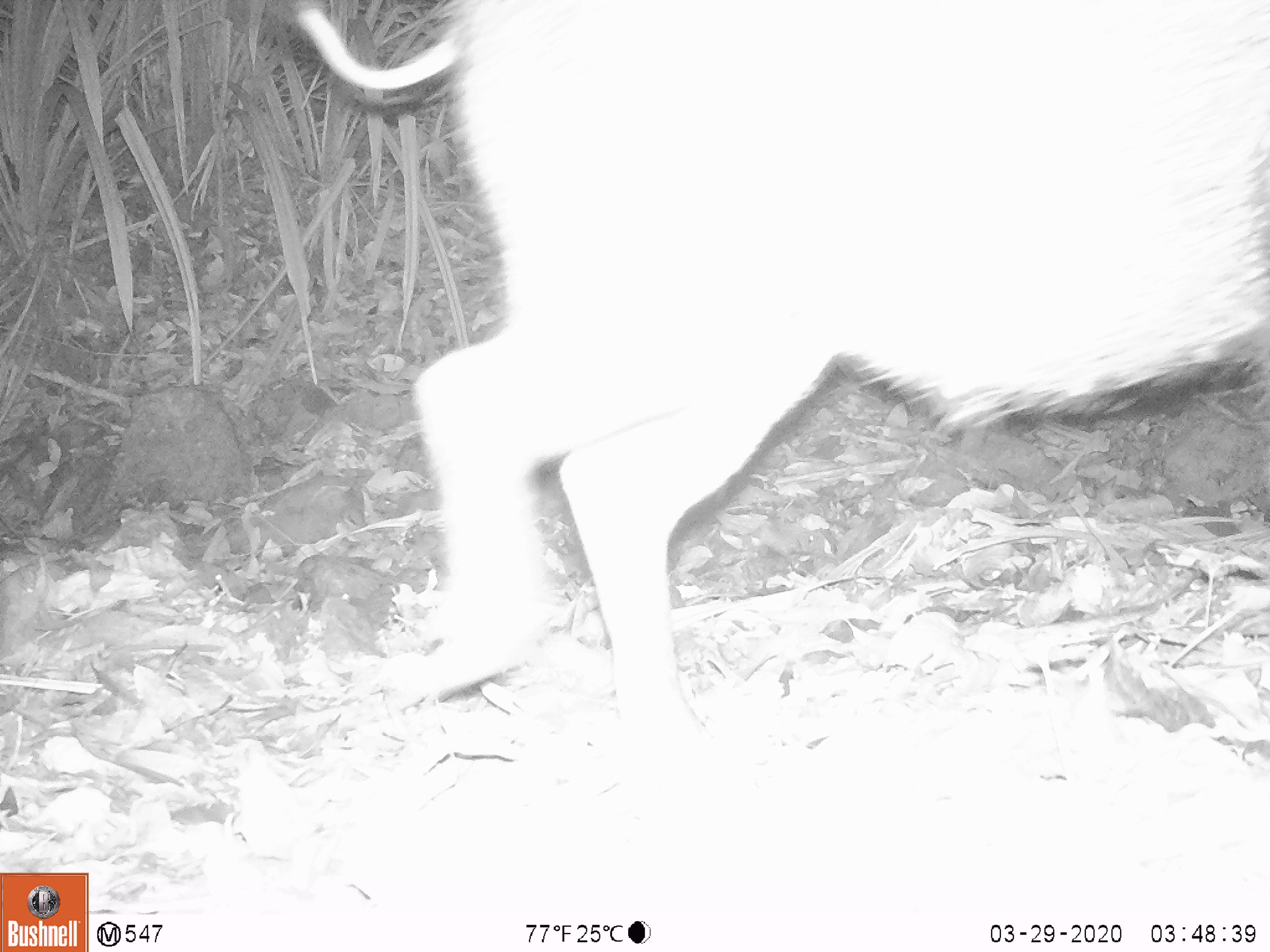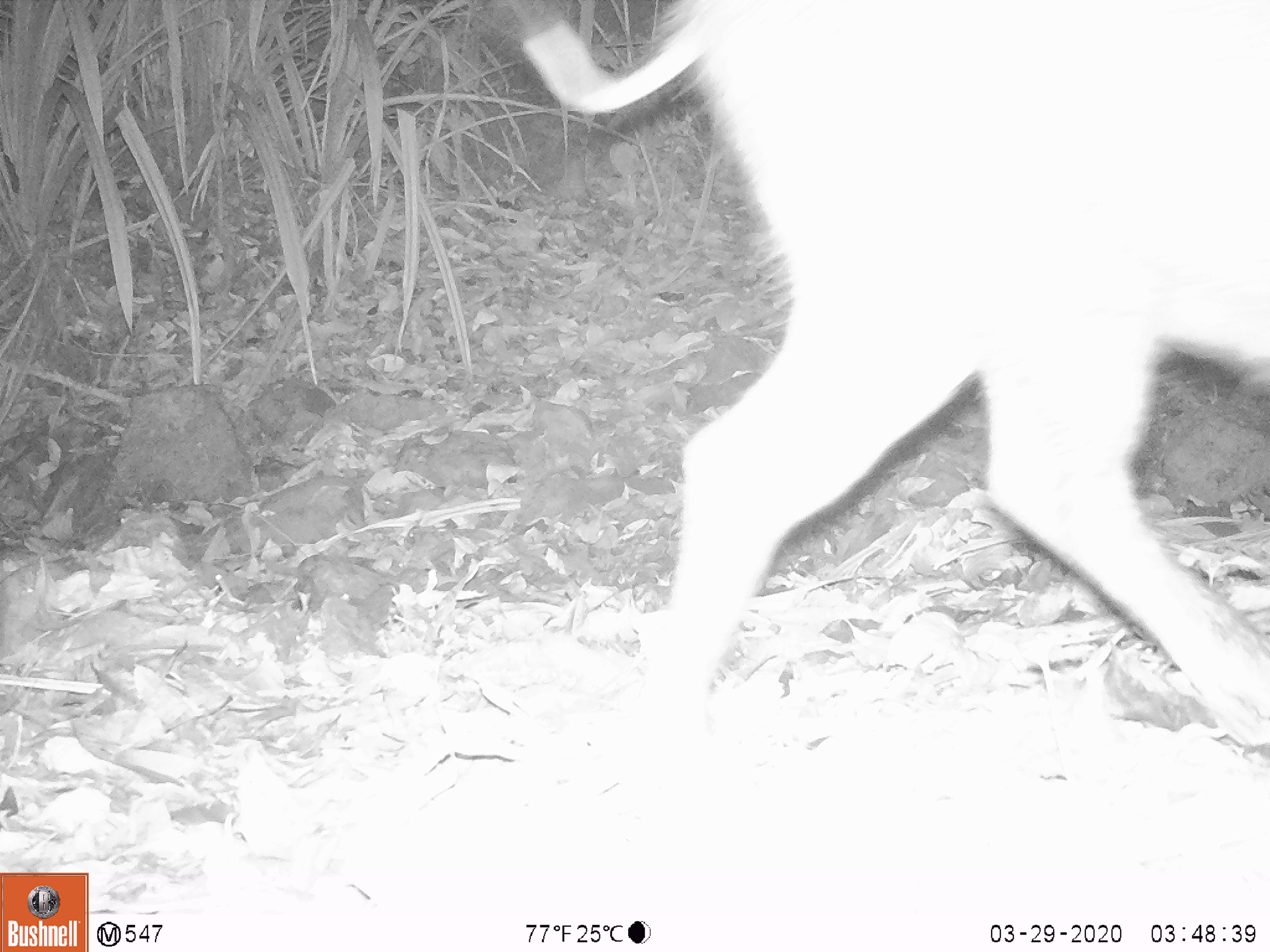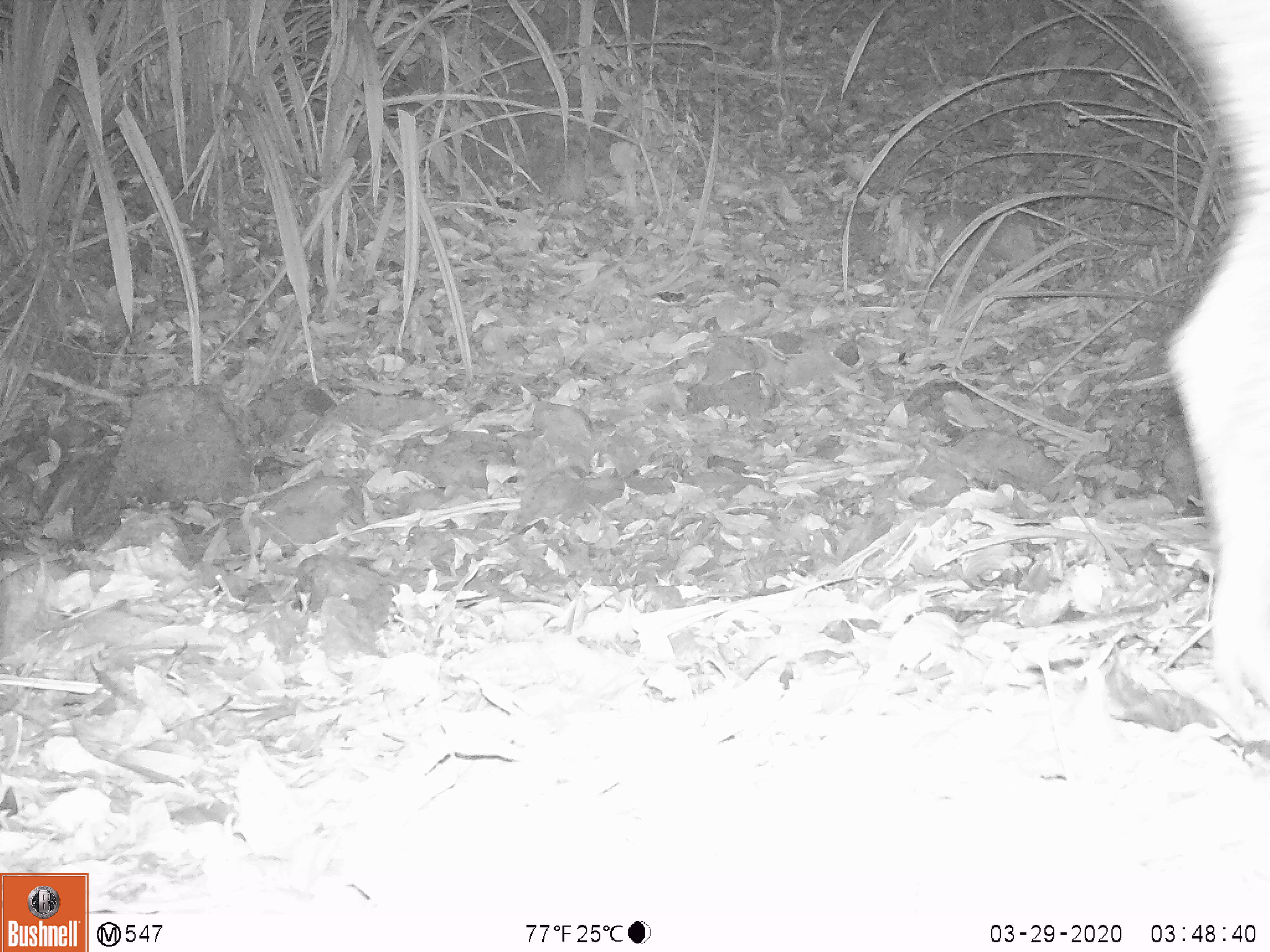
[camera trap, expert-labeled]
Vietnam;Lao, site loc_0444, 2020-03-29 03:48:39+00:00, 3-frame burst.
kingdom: Animalia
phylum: Chordata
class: Mammalia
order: Artiodactyla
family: Suidae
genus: Sus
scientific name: Sus scrofa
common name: eurasian wild pig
Eurasian wild pig (Sus scrofa). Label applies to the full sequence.